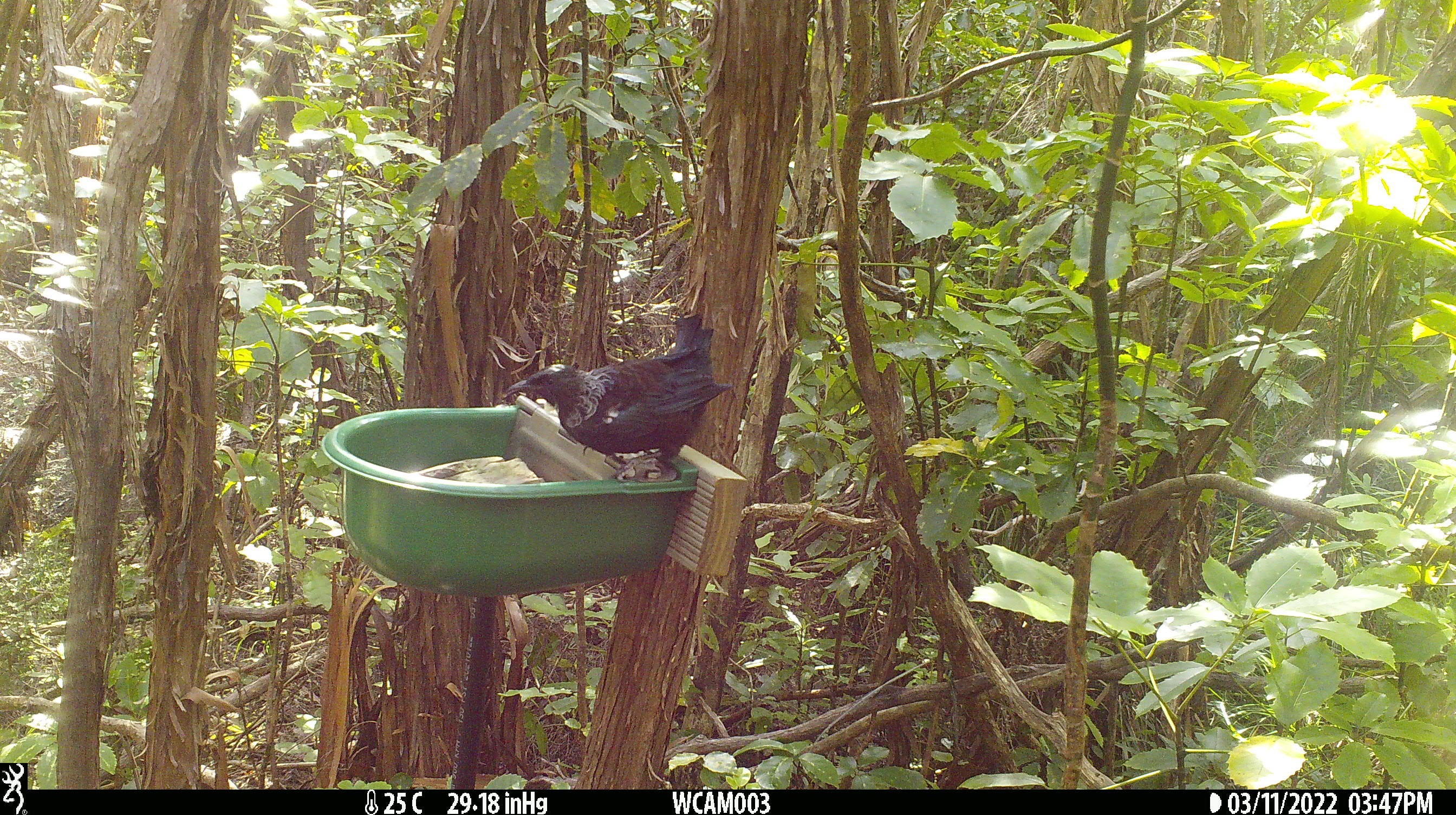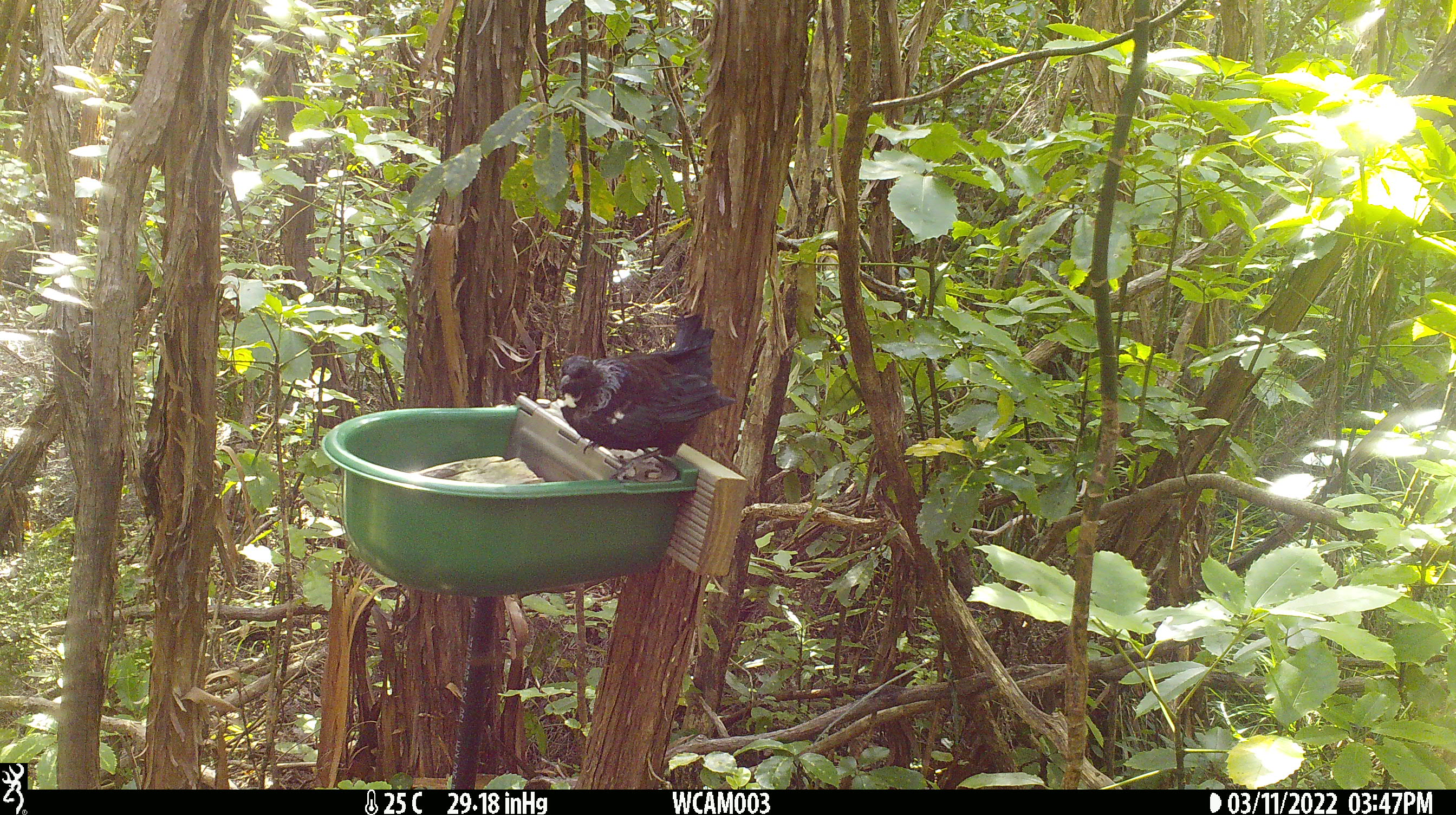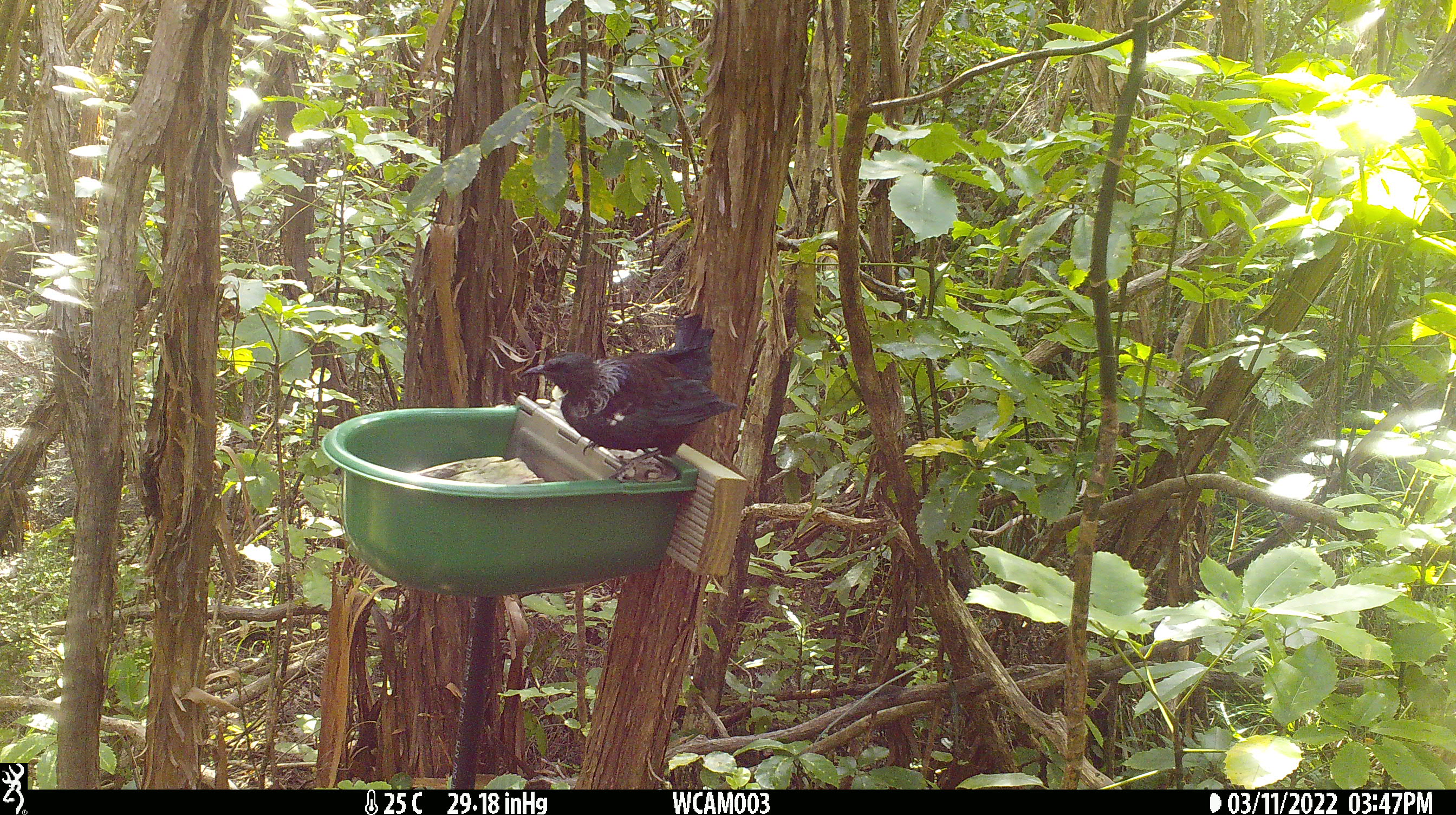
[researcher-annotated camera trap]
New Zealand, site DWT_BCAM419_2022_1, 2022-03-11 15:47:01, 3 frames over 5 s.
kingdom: Animalia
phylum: Chordata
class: Aves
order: Passeriformes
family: Meliphagidae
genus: Prosthemadera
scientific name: Prosthemadera novaeseelandiae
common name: tui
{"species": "tui (Prosthemadera novaeseelandiae)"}